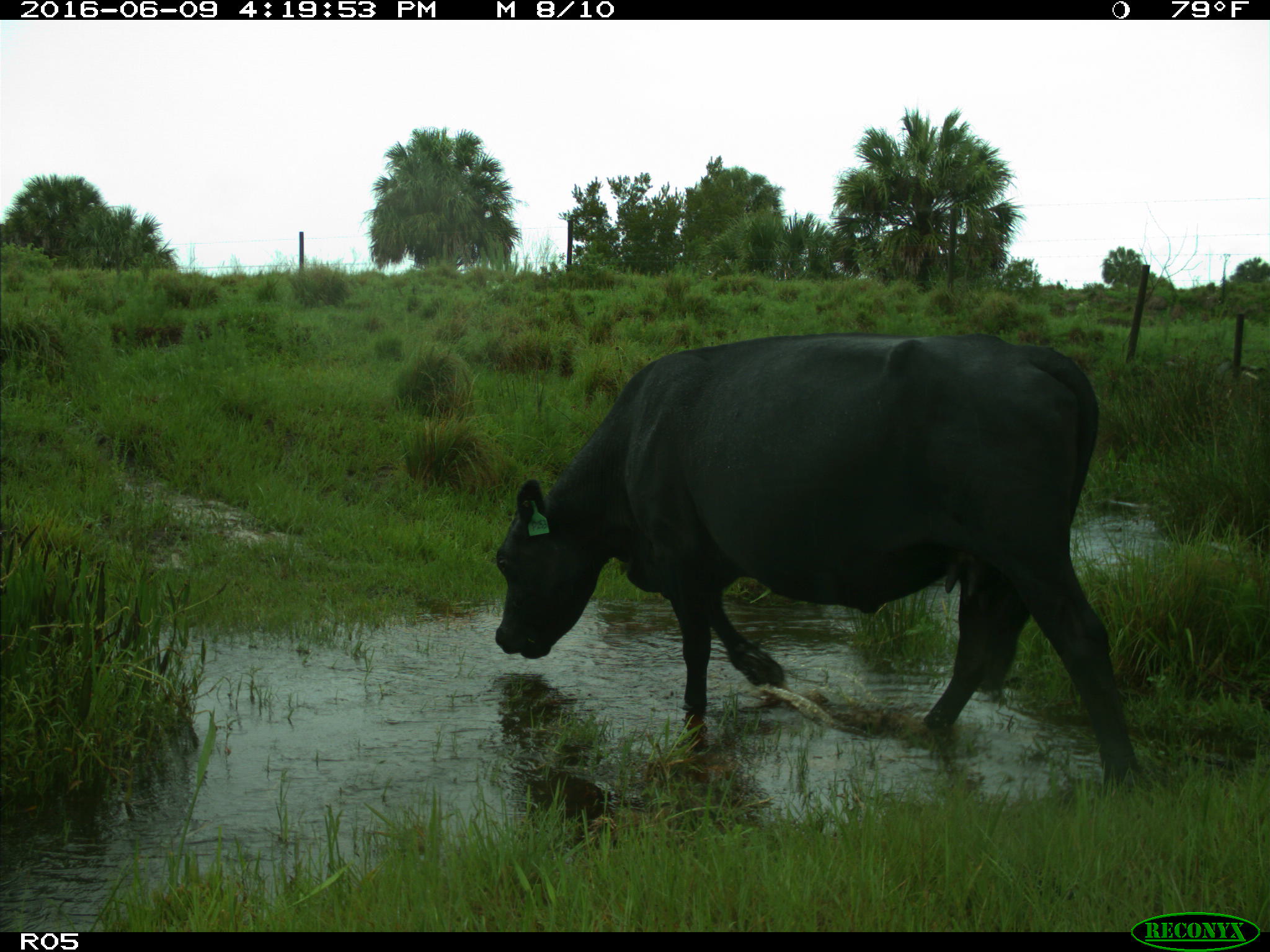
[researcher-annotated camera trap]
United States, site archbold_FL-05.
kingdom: Animalia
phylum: Chordata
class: Mammalia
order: Artiodactyla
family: Bovidae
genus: Bos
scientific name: Bos taurus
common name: domestic cow